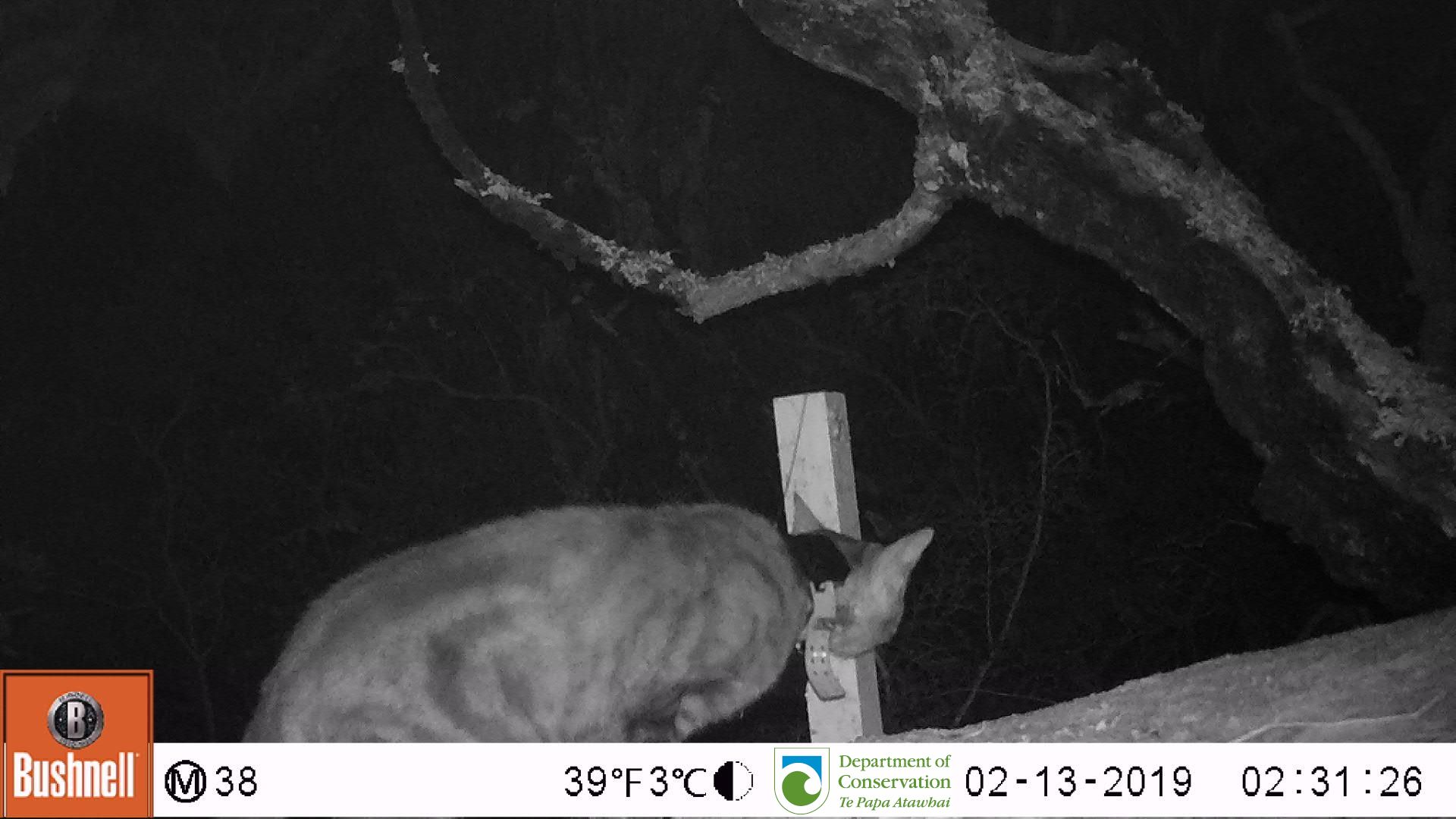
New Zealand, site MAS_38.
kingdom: Animalia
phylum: Chordata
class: Mammalia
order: Carnivora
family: Felidae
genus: Felis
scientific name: Felis catus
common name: domestic cat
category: cat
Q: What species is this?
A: Cat (domestic cat) (Felis catus).